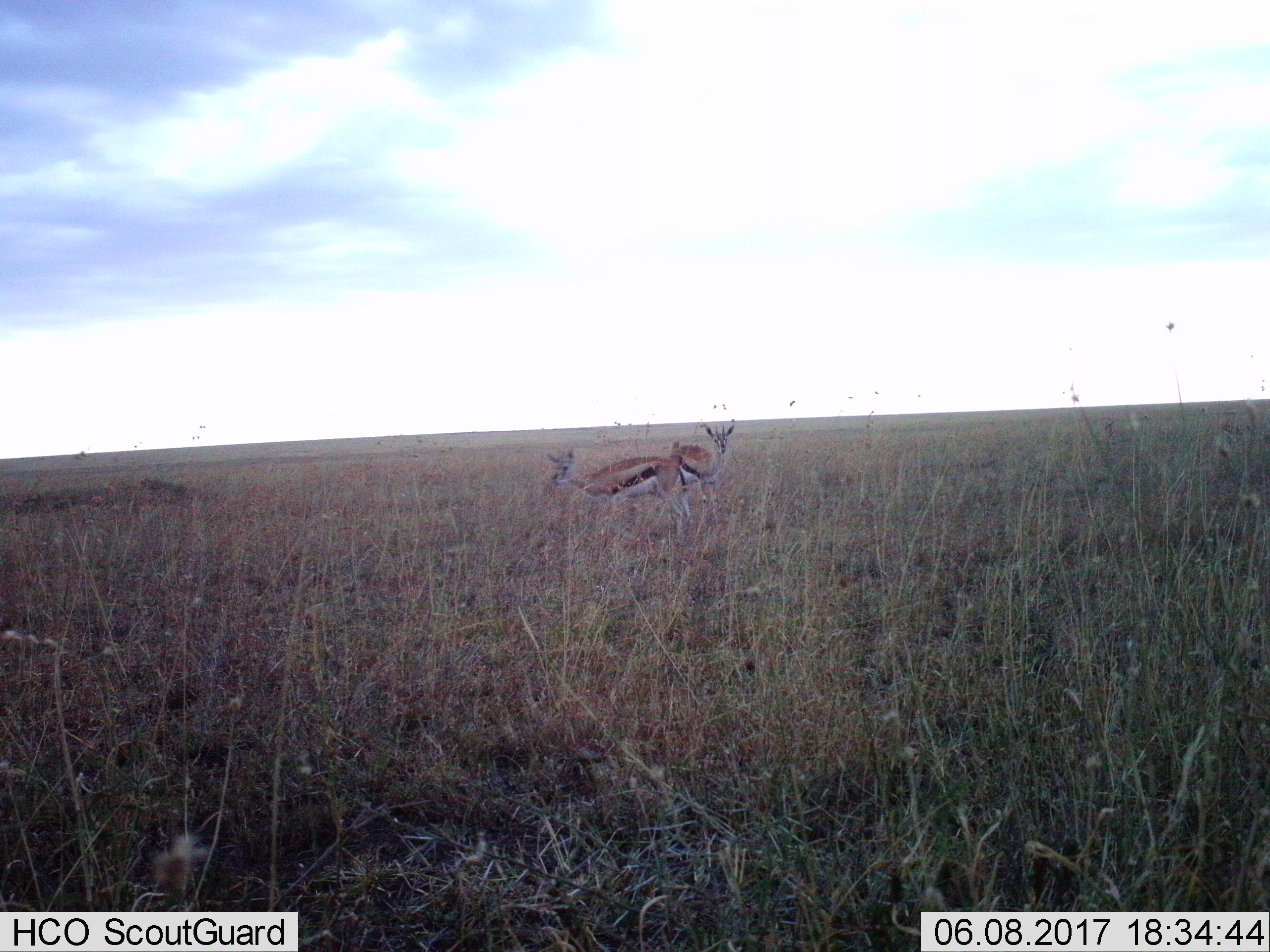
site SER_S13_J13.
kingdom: Animalia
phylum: Chordata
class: Mammalia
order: Artiodactyla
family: Bovidae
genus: Eudorcas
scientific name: Eudorcas thomsonii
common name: thomson's gazelle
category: gazellethomsons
Gazellethomsons (thomson's gazelle) (Eudorcas thomsonii), count 2. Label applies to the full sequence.